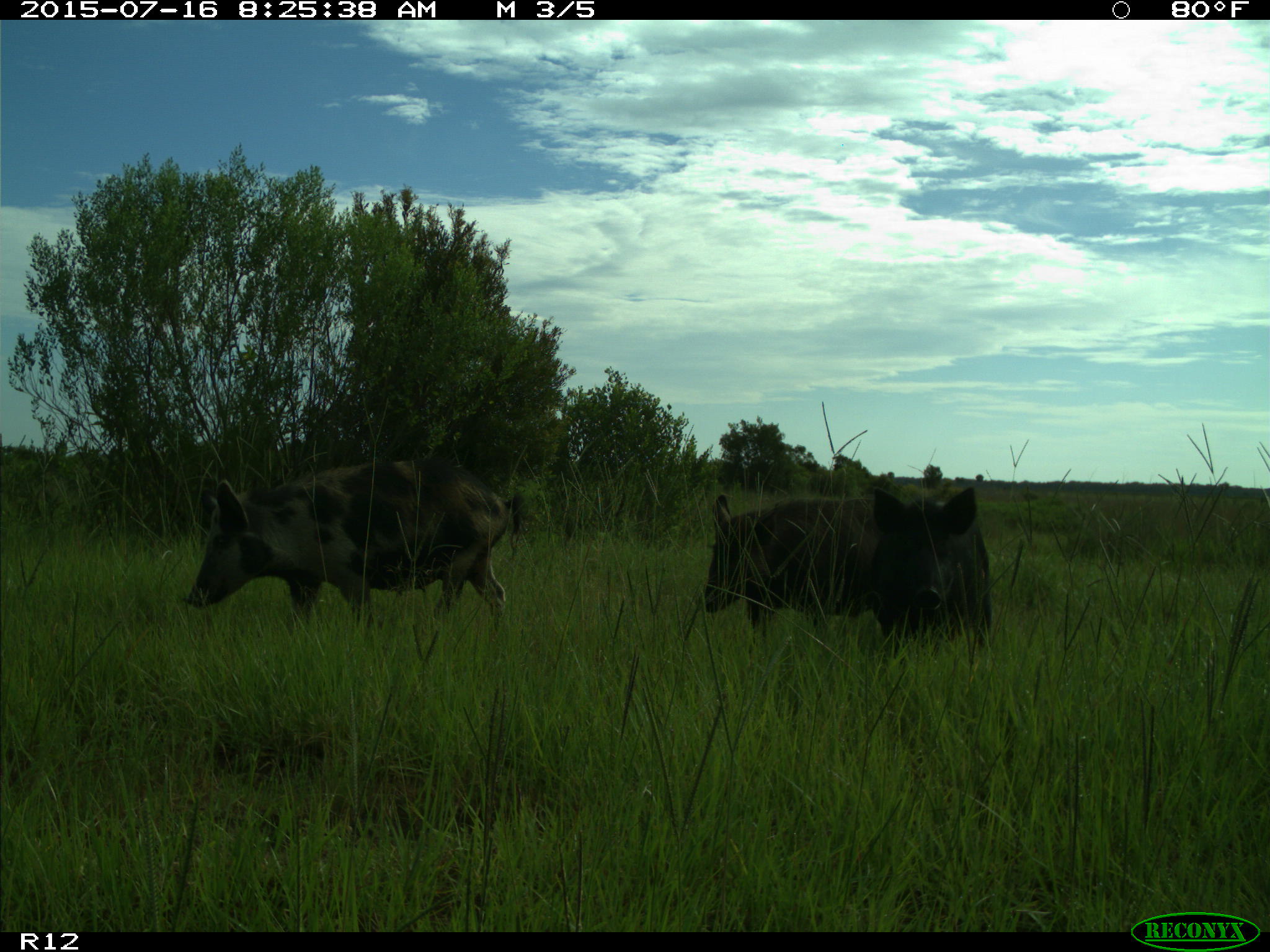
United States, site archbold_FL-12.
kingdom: Animalia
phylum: Chordata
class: Mammalia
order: Artiodactyla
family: Suidae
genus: Sus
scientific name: Sus scrofa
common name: wild boar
Sus scrofa (wild boar).